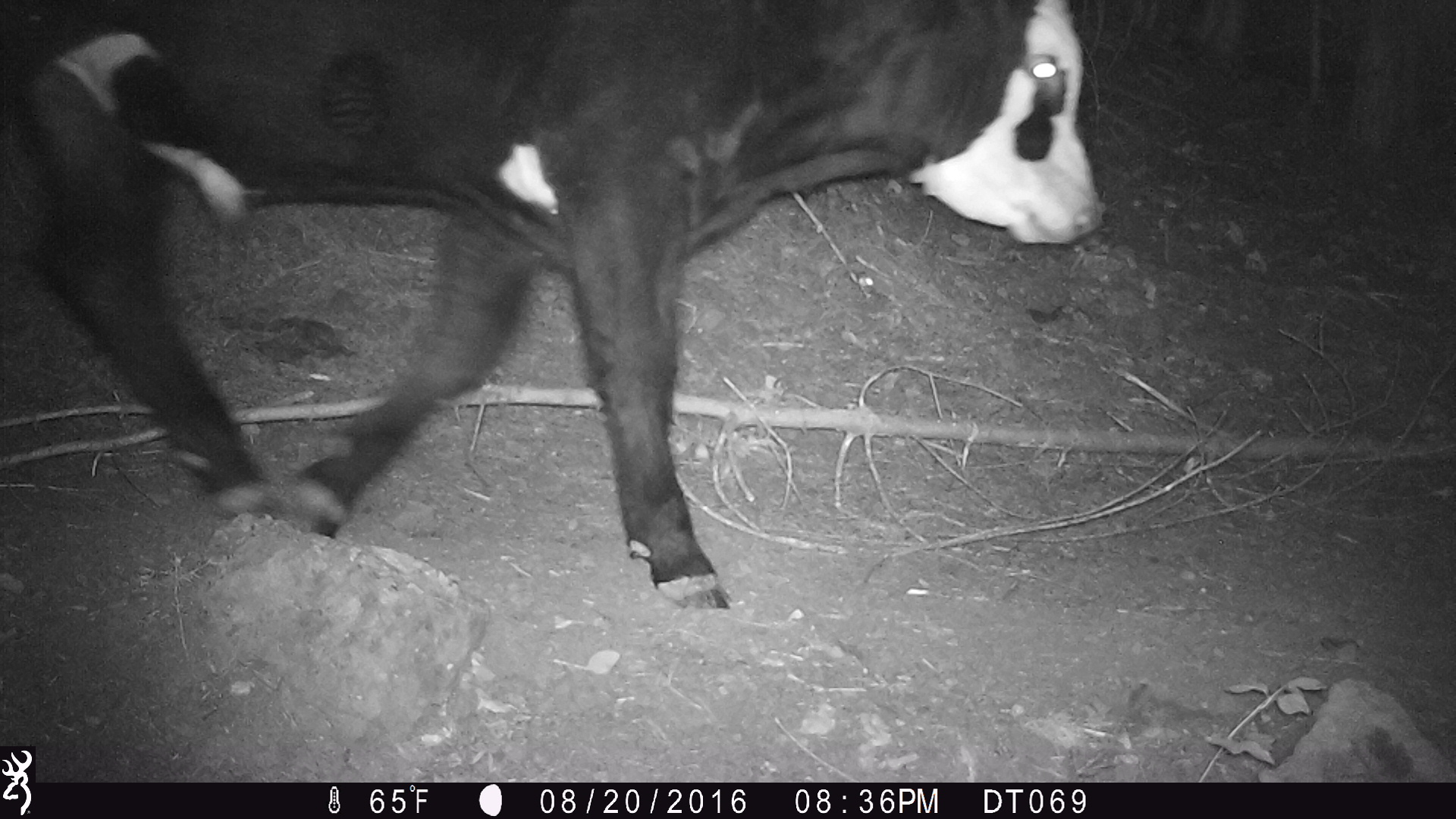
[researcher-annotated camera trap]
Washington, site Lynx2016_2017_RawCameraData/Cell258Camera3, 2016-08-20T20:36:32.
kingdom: Animalia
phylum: Chordata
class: Mammalia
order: Artiodactyla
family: Bovidae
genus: Bos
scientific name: Bos taurus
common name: domestic cattle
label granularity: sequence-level